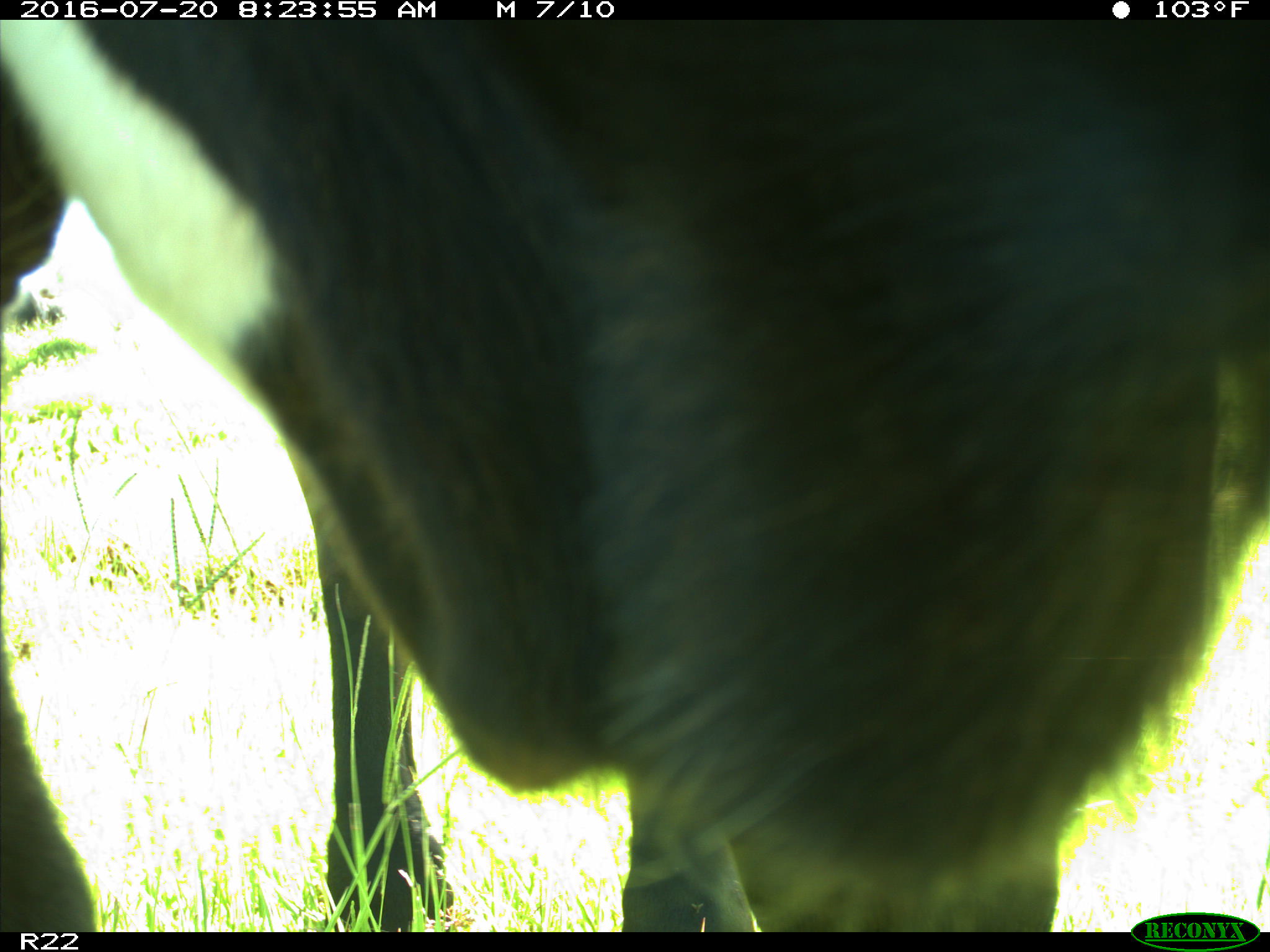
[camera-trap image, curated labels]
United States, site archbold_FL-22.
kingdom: Animalia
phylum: Chordata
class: Mammalia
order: Artiodactyla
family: Bovidae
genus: Bos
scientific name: Bos taurus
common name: domestic cow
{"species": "Bos taurus (domestic cow)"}